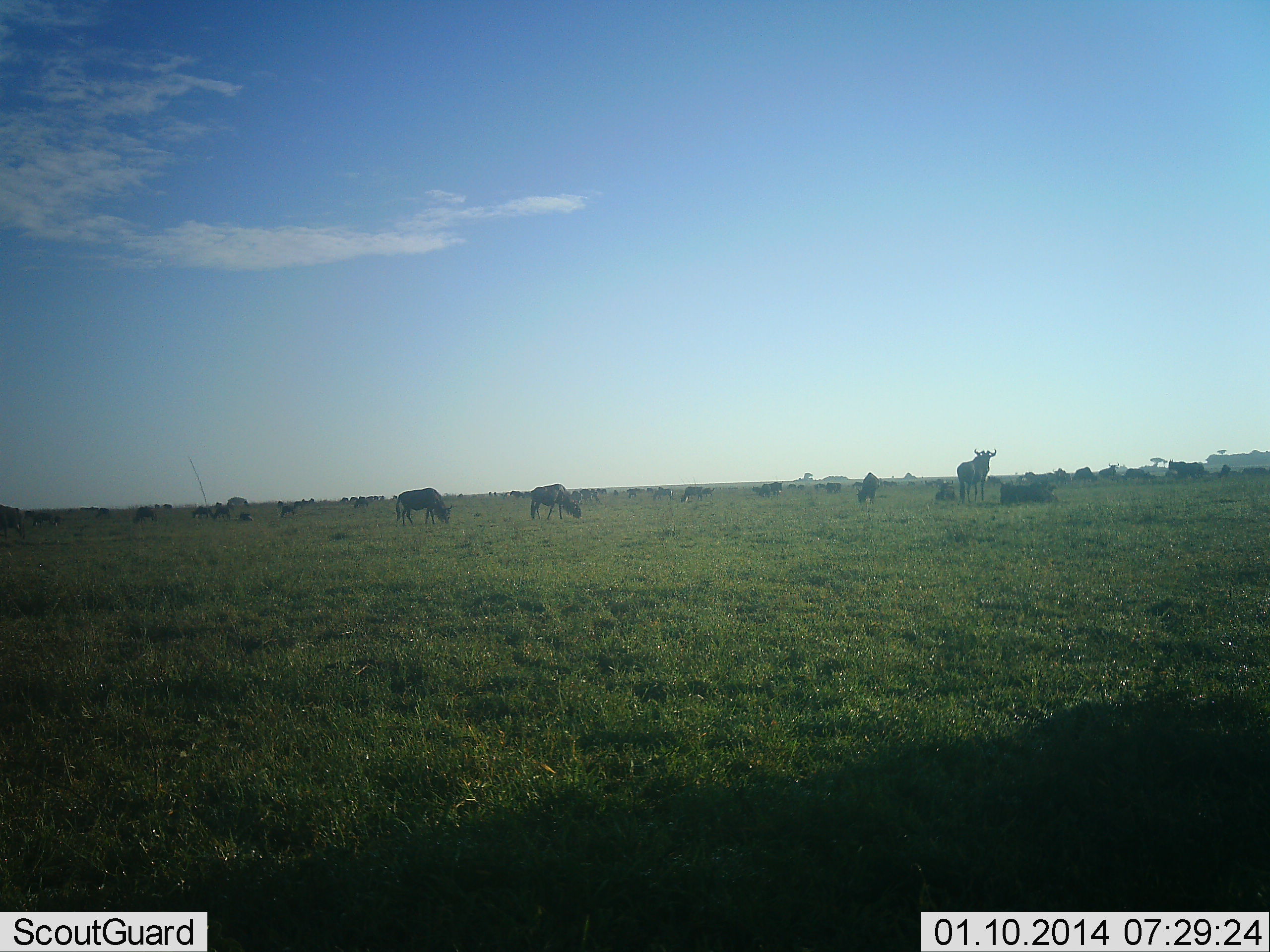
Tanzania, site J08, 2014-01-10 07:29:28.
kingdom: Animalia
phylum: Chordata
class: Mammalia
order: Artiodactyla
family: Bovidae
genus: Connochaetes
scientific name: Connochaetes taurinus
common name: blue wildebeest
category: wildebeest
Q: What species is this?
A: Wildebeest (blue wildebeest) (Connochaetes taurinus).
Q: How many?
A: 11-50.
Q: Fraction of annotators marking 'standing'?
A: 70%.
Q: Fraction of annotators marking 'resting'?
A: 40%.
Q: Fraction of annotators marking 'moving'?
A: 0%.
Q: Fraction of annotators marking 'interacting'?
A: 0%.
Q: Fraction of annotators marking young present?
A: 0%.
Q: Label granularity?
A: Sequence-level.